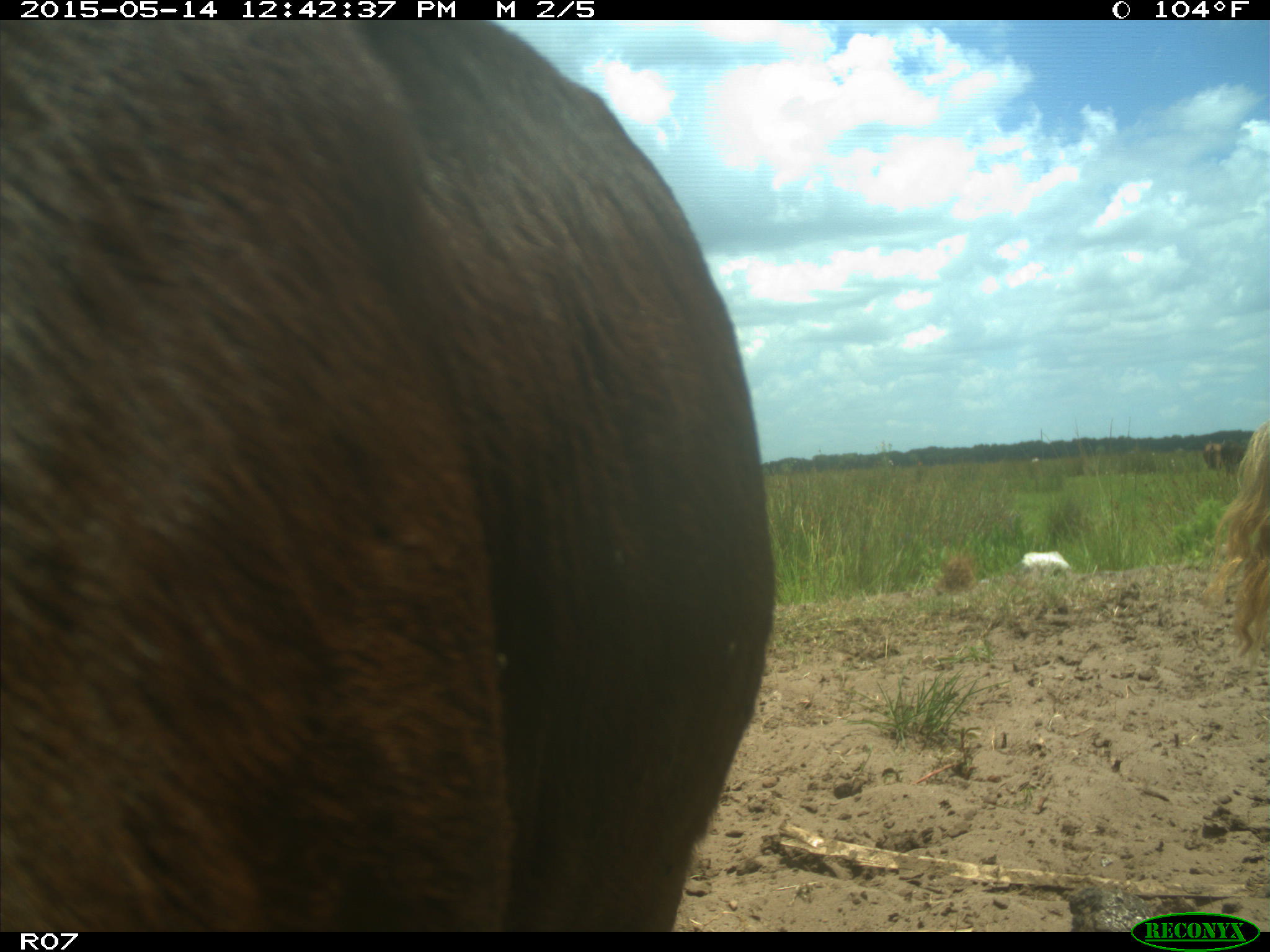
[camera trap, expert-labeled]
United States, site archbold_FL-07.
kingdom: Animalia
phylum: Chordata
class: Mammalia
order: Artiodactyla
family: Bovidae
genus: Bos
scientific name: Bos taurus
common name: domestic cow